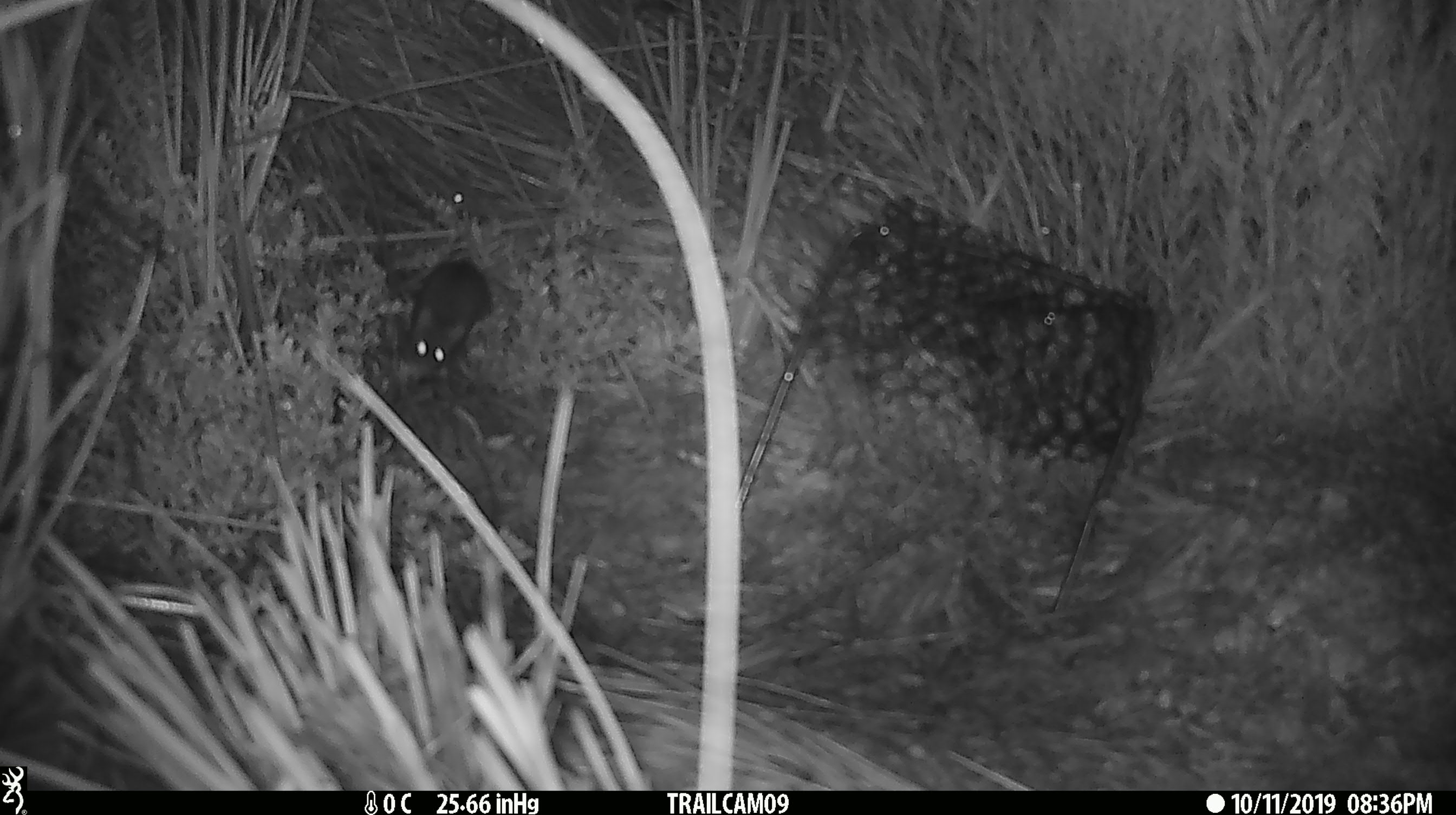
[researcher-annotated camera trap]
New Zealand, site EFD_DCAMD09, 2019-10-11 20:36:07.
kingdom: Animalia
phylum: Chordata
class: Mammalia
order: Rodentia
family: Muridae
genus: Mus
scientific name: Mus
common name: mouse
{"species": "mouse (Mus)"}